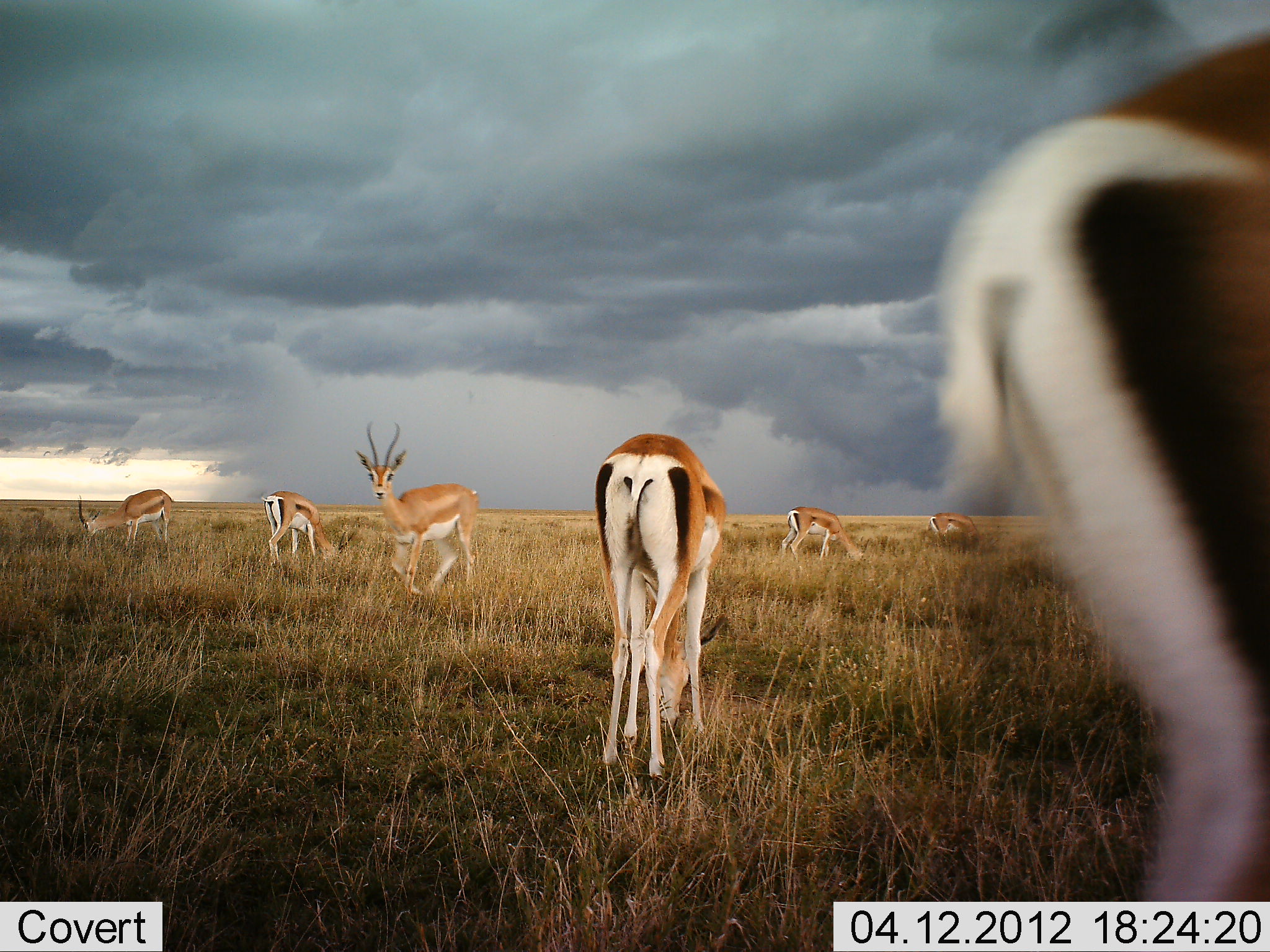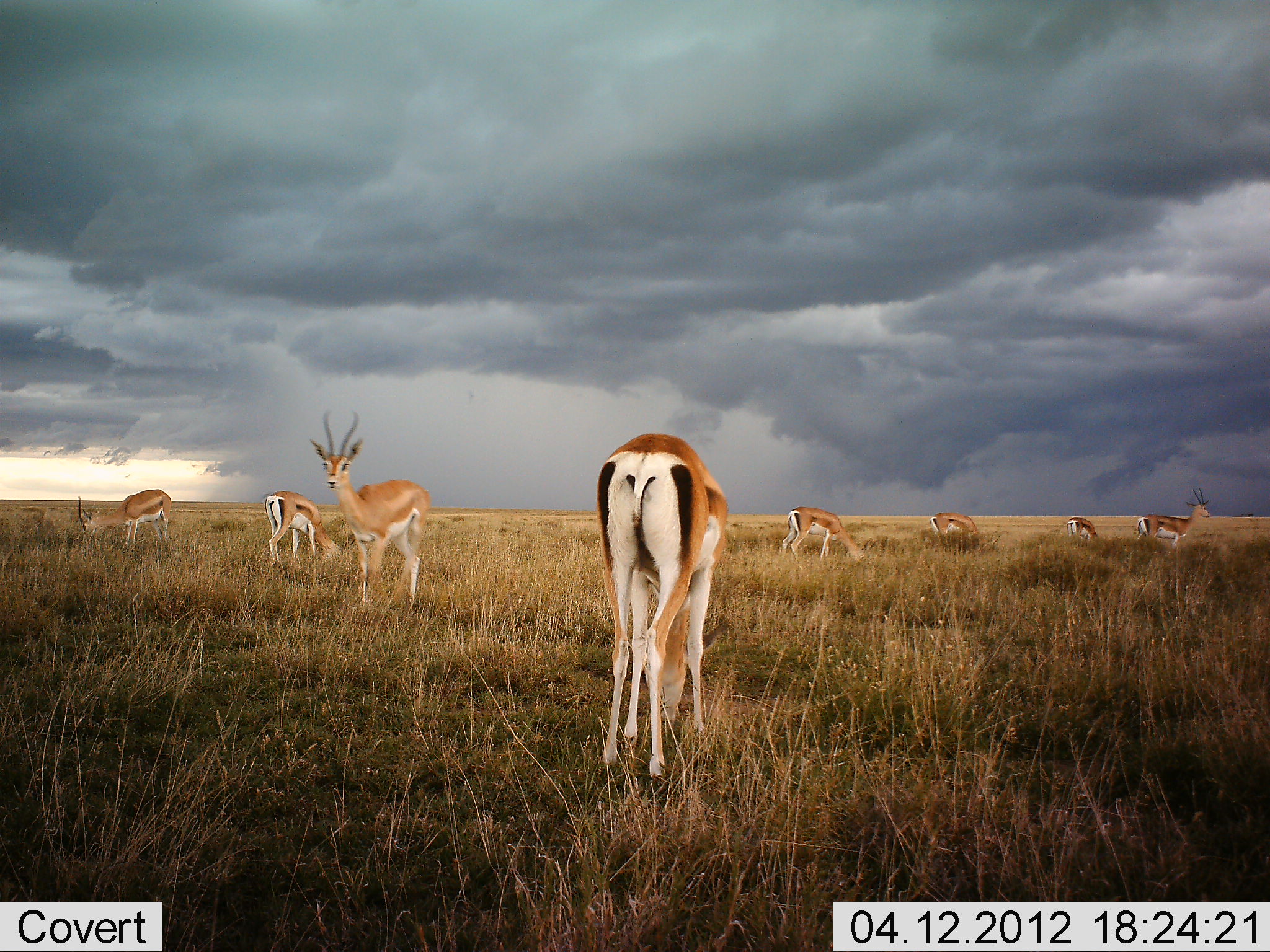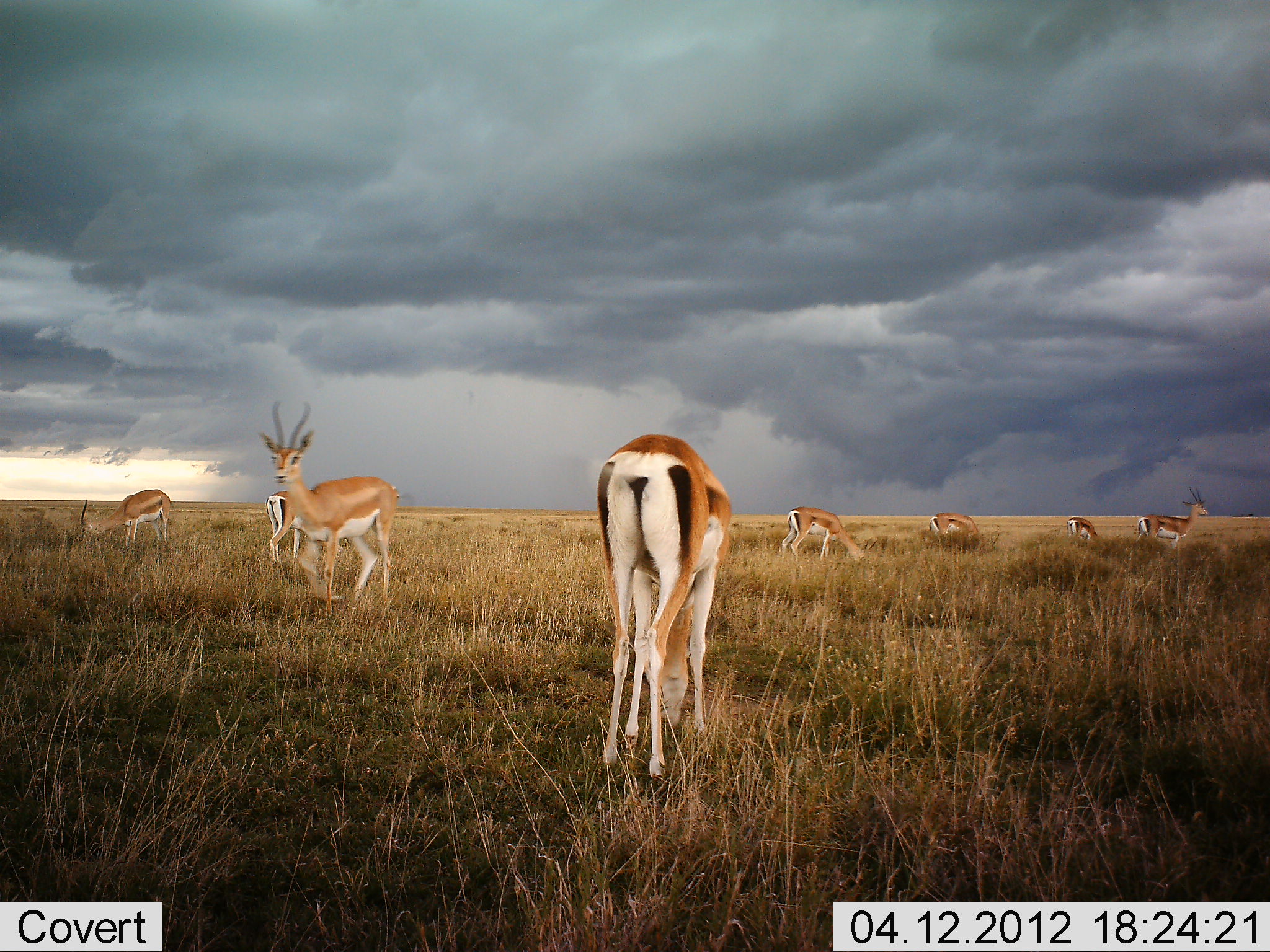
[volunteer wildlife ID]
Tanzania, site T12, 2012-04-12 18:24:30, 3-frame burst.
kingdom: Animalia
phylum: Chordata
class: Mammalia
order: Artiodactyla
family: Bovidae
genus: Nanger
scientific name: Nanger granti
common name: grant's gazelle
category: gazellegrants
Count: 9.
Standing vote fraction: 88%.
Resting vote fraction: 0%.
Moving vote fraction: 69%.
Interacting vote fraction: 0%.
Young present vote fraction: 0%.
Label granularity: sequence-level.